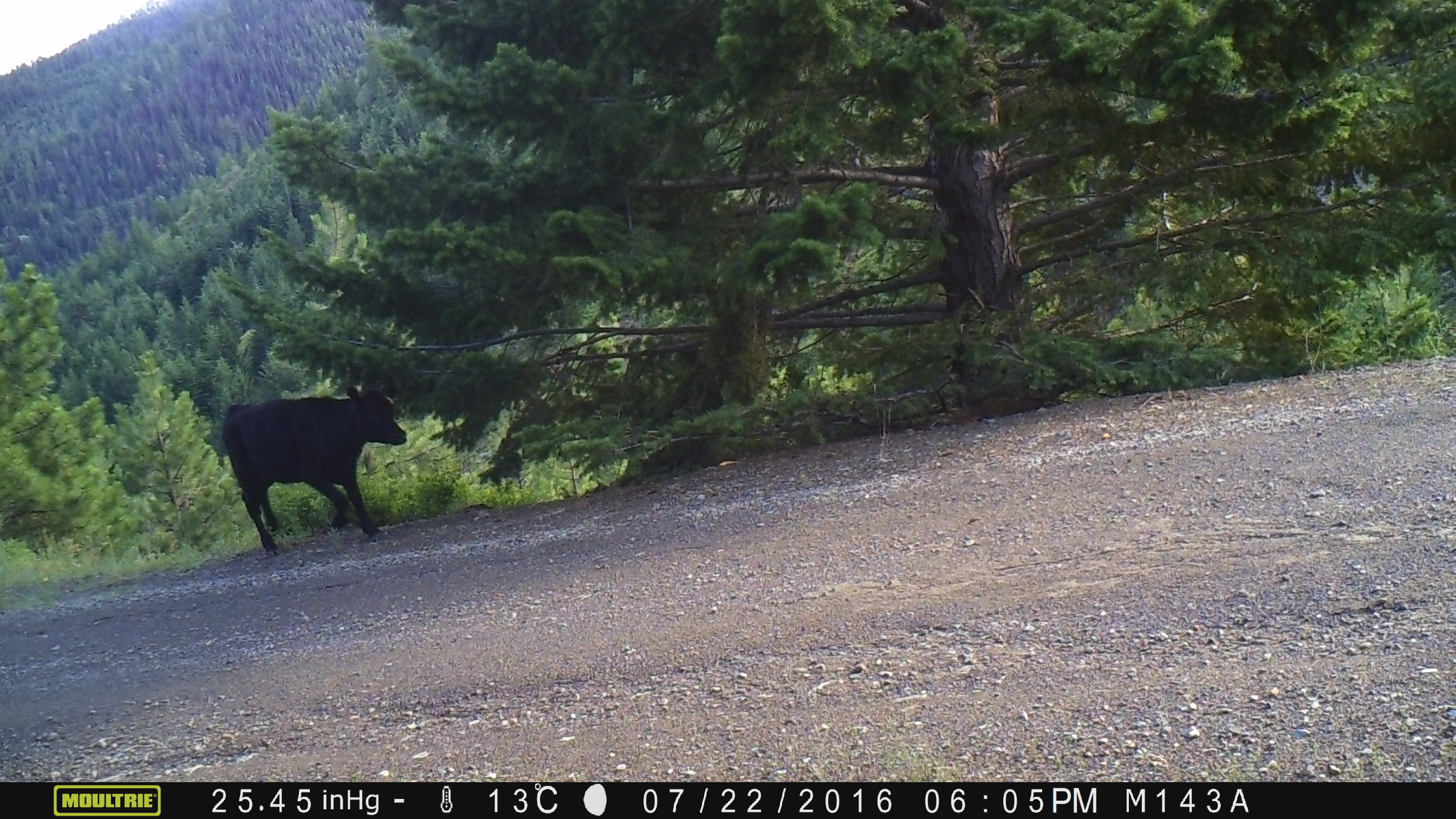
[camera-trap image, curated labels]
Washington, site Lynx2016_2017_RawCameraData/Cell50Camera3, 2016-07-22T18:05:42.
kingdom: Animalia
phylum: Chordata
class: Mammalia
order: Artiodactyla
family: Bovidae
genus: Bos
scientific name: Bos taurus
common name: domestic cattle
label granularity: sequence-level